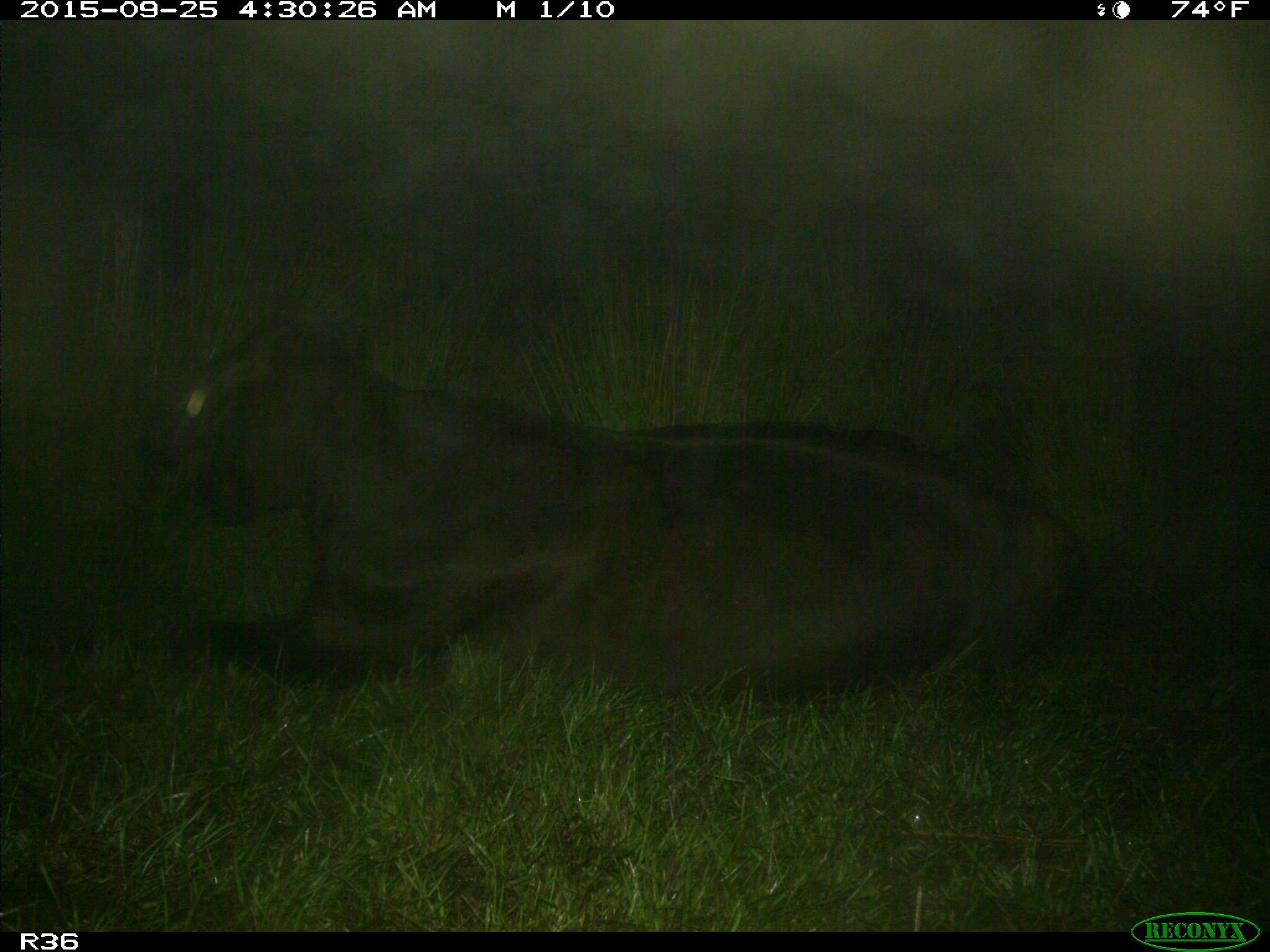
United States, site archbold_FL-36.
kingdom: Animalia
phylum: Chordata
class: Mammalia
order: Artiodactyla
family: Bovidae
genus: Bos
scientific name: Bos taurus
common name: domestic cow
Bos taurus (domestic cow).